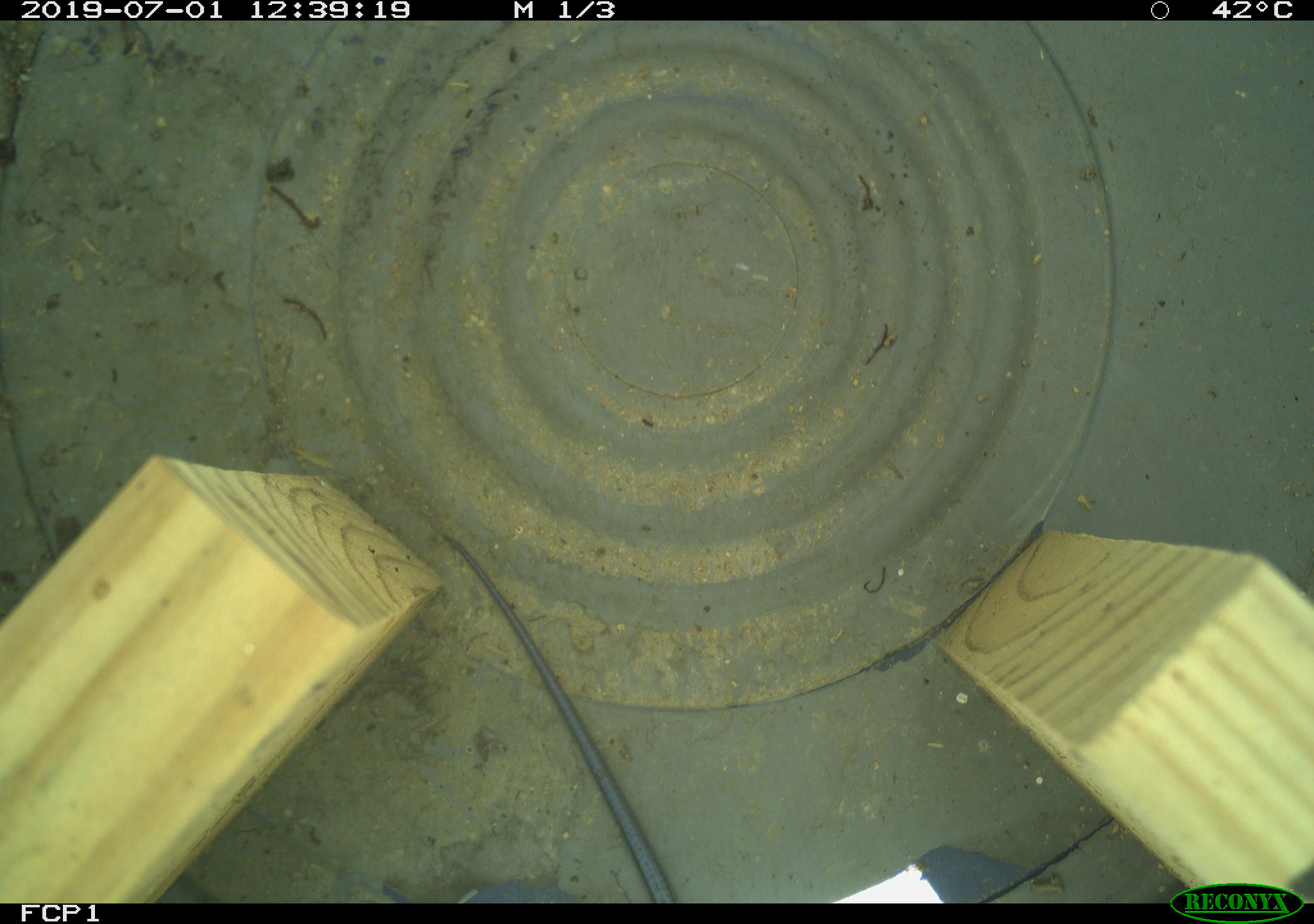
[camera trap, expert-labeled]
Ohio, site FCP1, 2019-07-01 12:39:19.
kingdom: Animalia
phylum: Chordata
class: Reptilia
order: Squamata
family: Scincidae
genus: Plestiodon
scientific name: Plestiodon fasciatus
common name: common five-lined skink